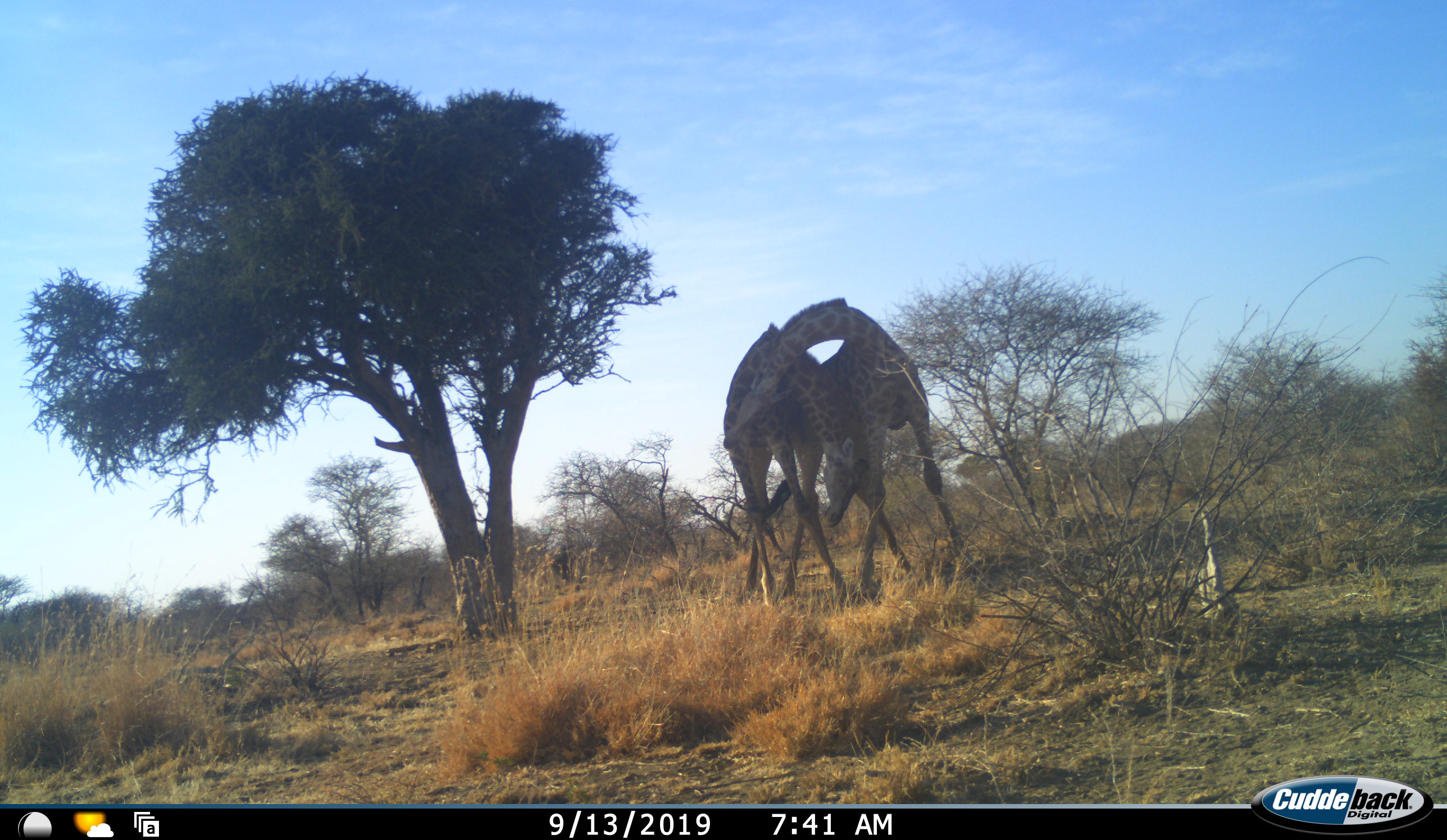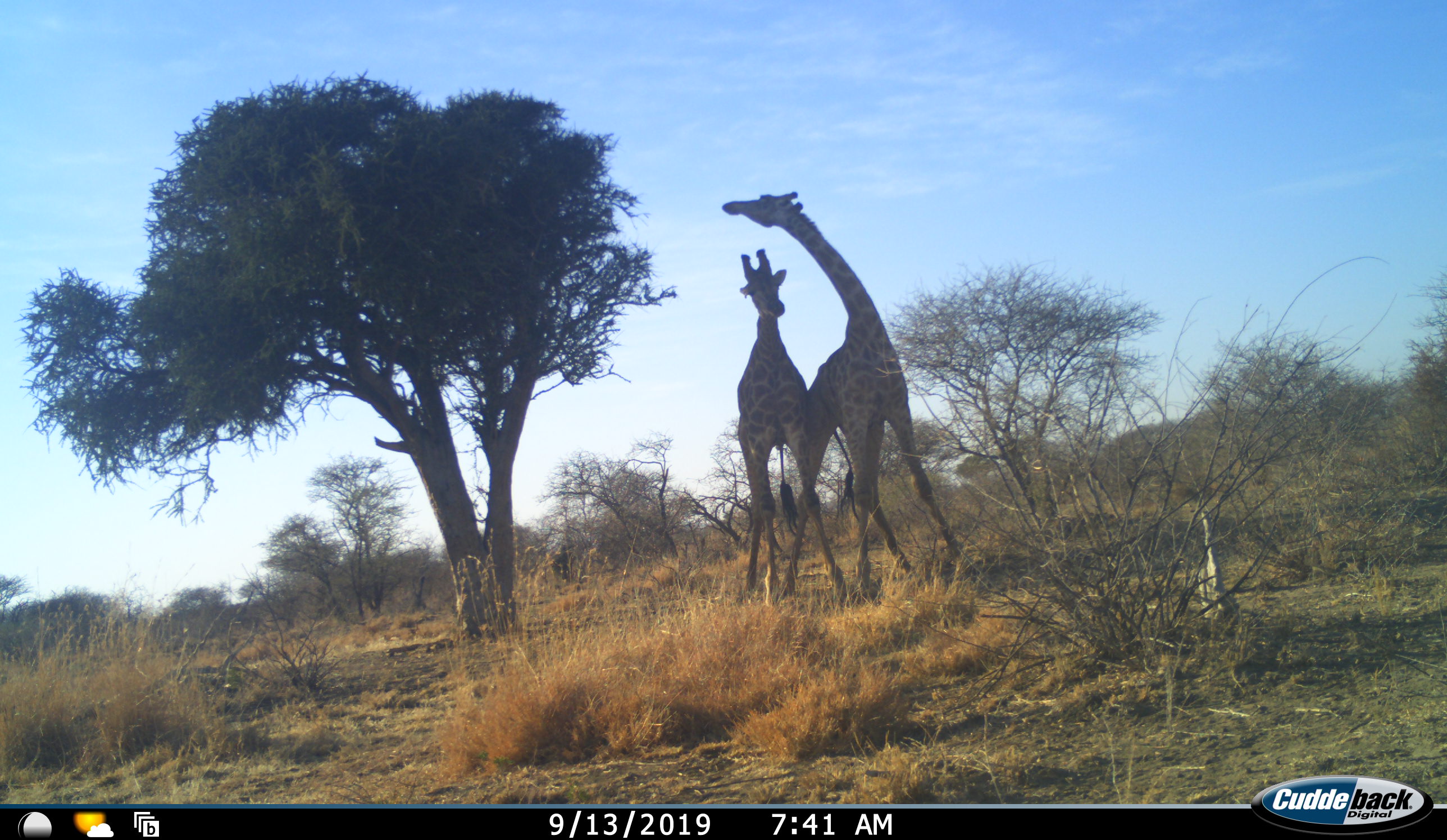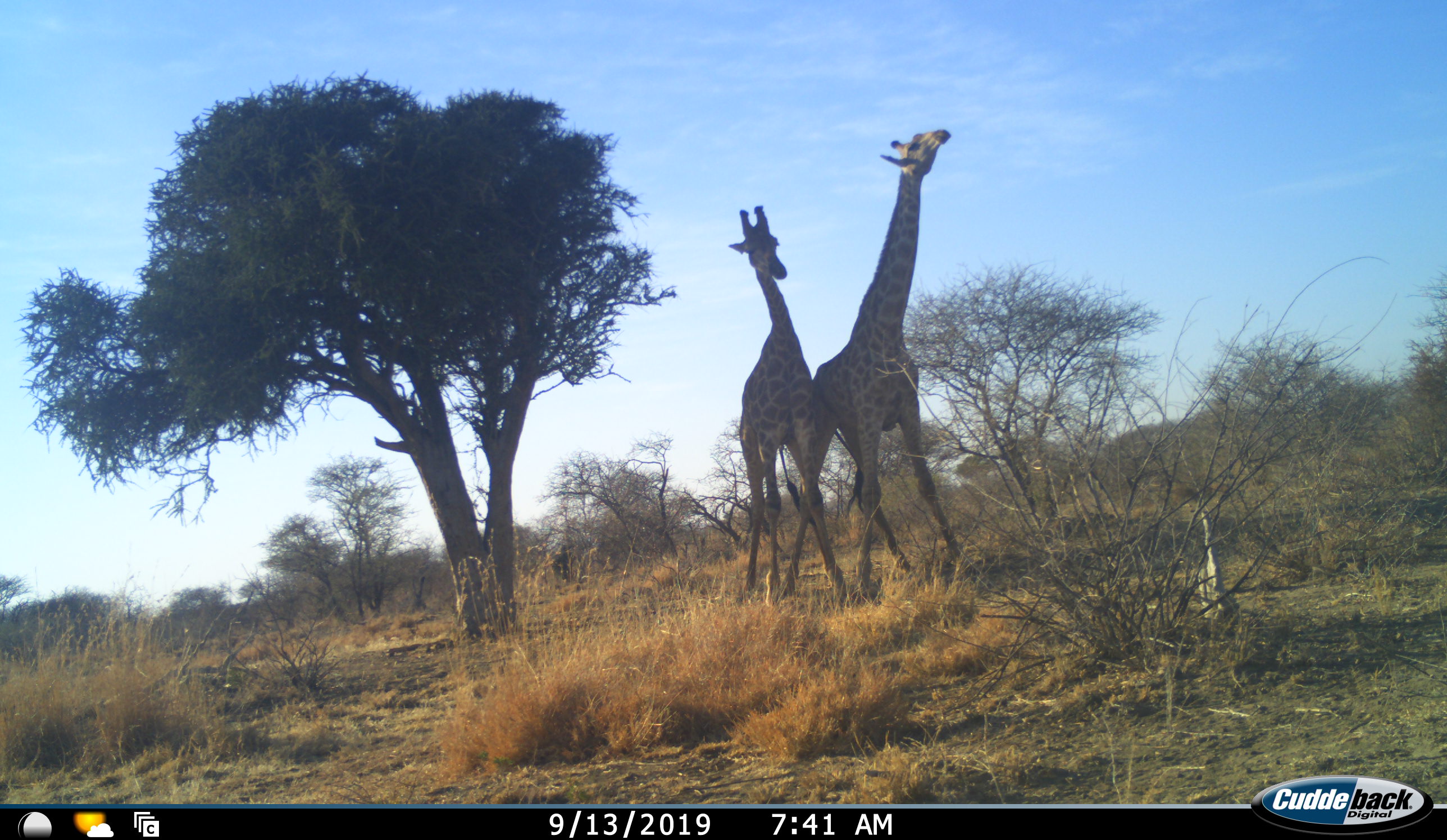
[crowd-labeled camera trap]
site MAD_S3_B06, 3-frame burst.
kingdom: Animalia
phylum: Chordata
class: Mammalia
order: Artiodactyla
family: Giraffidae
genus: Giraffa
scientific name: Giraffa camelopardalis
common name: giraffe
Giraffe (Giraffa camelopardalis), count 2. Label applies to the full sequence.